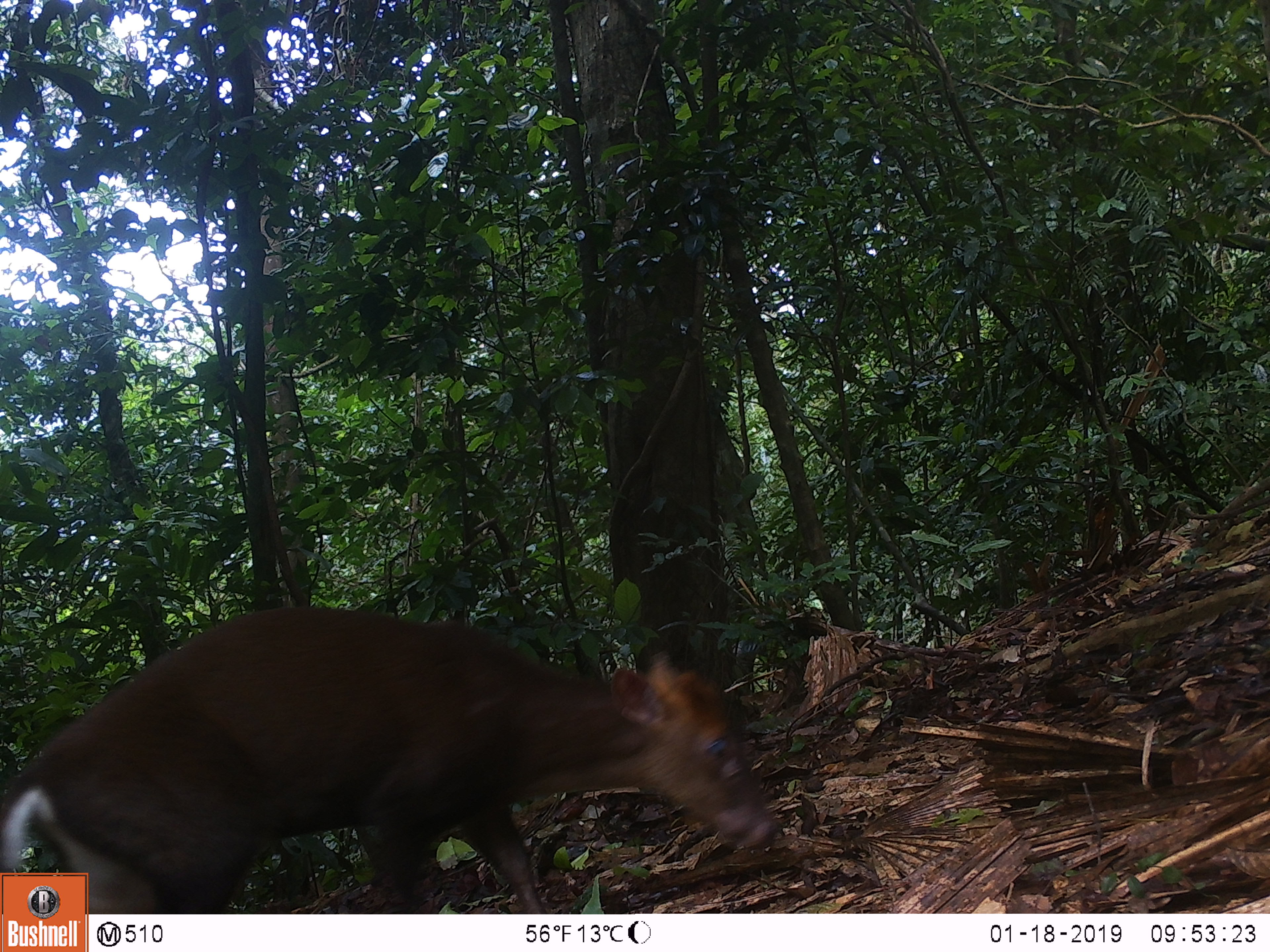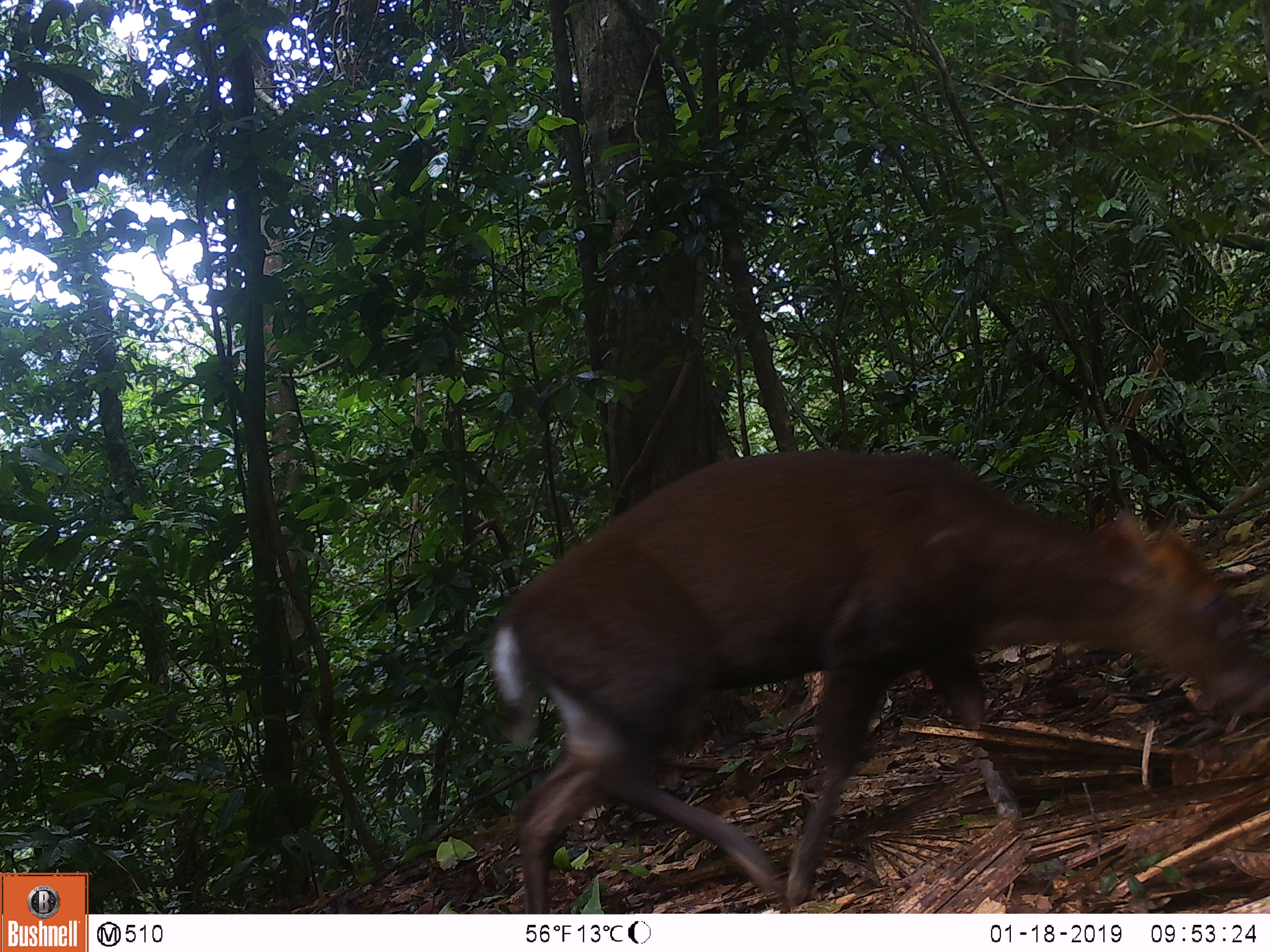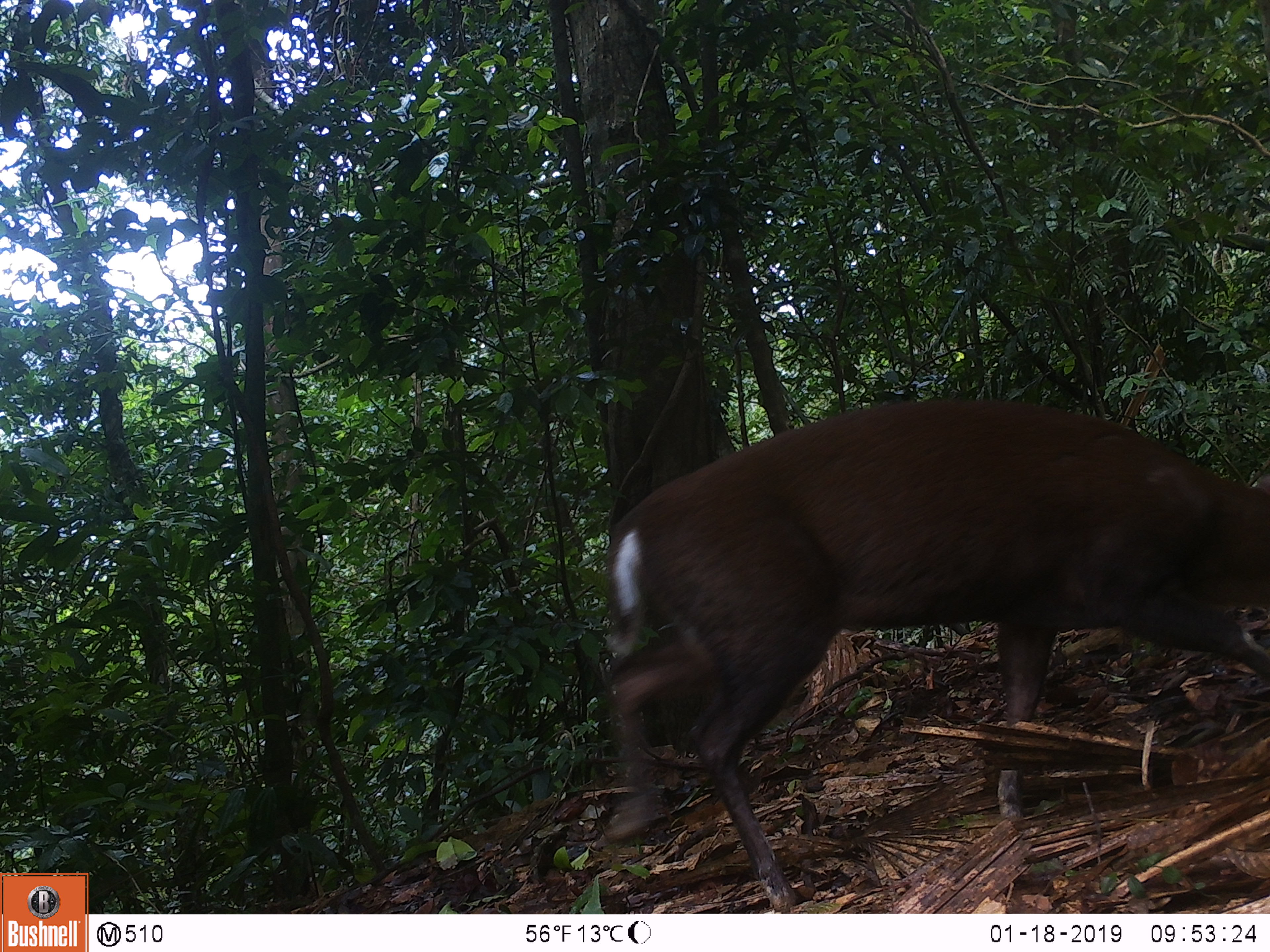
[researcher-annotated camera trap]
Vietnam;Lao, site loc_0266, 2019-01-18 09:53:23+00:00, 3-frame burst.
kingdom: Animalia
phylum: Chordata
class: Mammalia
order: Artiodactyla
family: Cervidae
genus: Muntiacus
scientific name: Muntiacus rooseveltorum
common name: roosevelt's muntjac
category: roosevelts muntjac group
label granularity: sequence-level